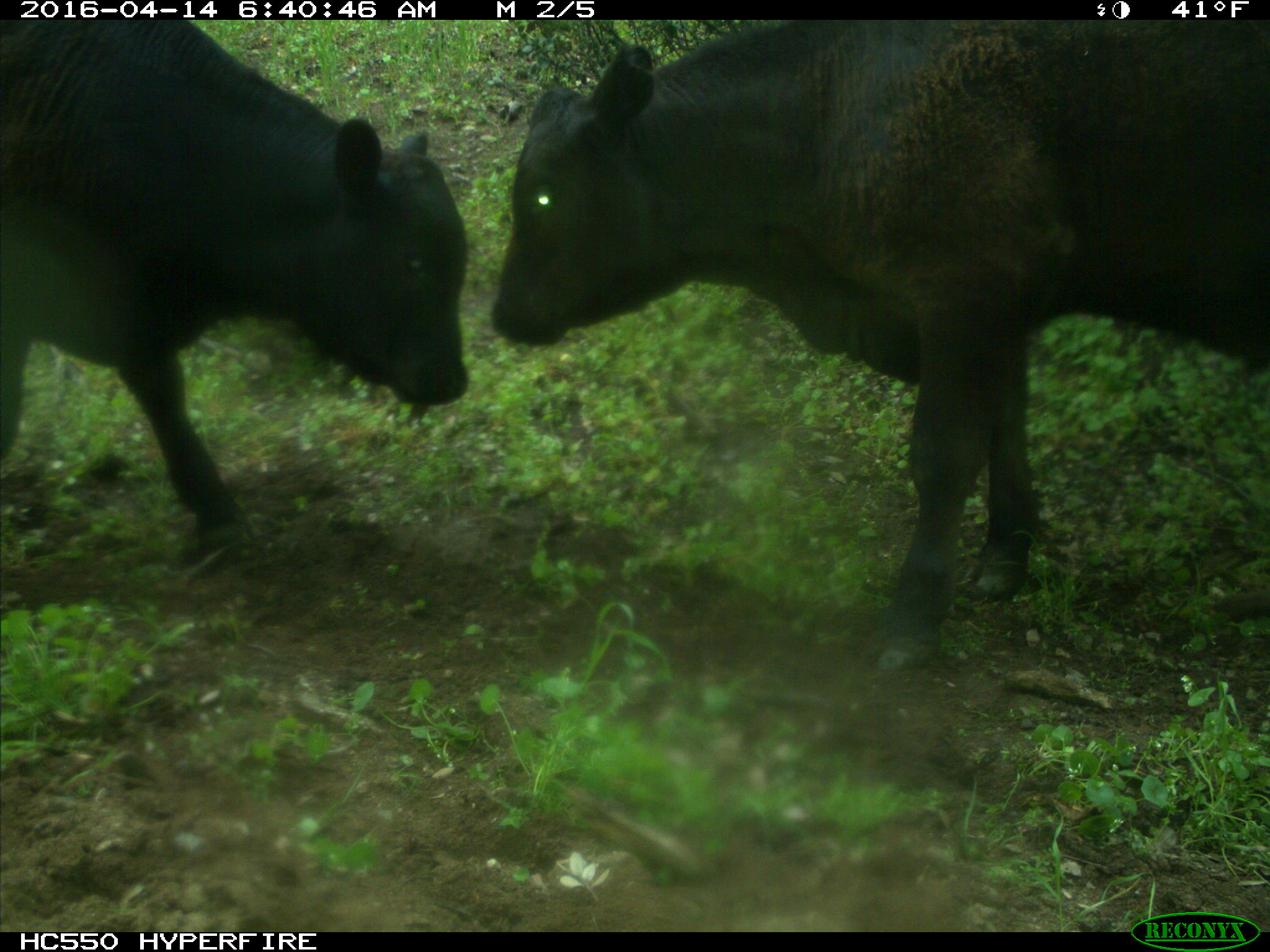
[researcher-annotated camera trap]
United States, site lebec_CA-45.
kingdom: Animalia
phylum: Chordata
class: Mammalia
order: Artiodactyla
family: Bovidae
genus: Bos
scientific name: Bos taurus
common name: domestic cow